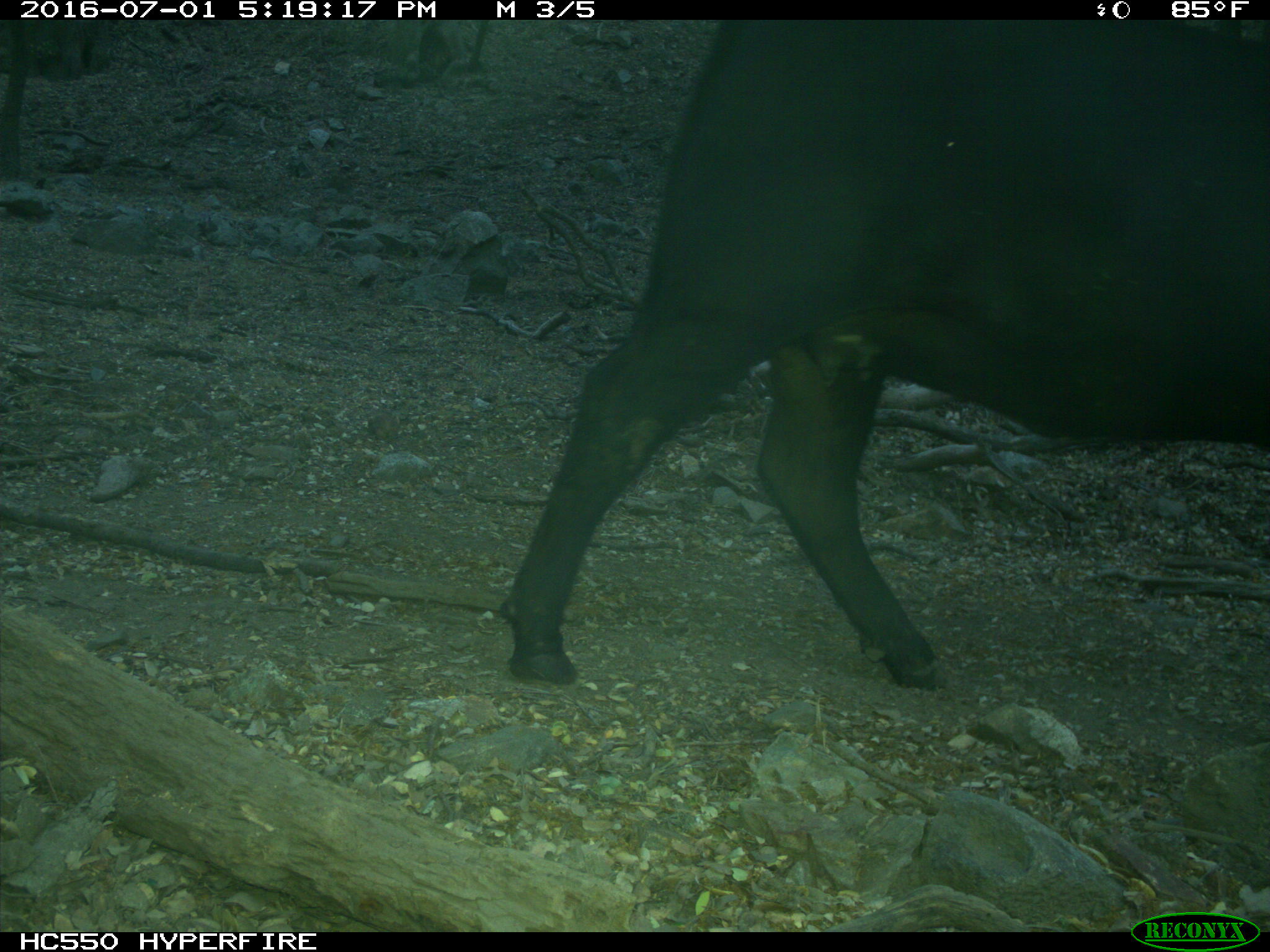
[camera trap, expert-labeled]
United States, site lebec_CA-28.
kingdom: Animalia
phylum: Chordata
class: Mammalia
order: Artiodactyla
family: Bovidae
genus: Bos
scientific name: Bos taurus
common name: domestic cow